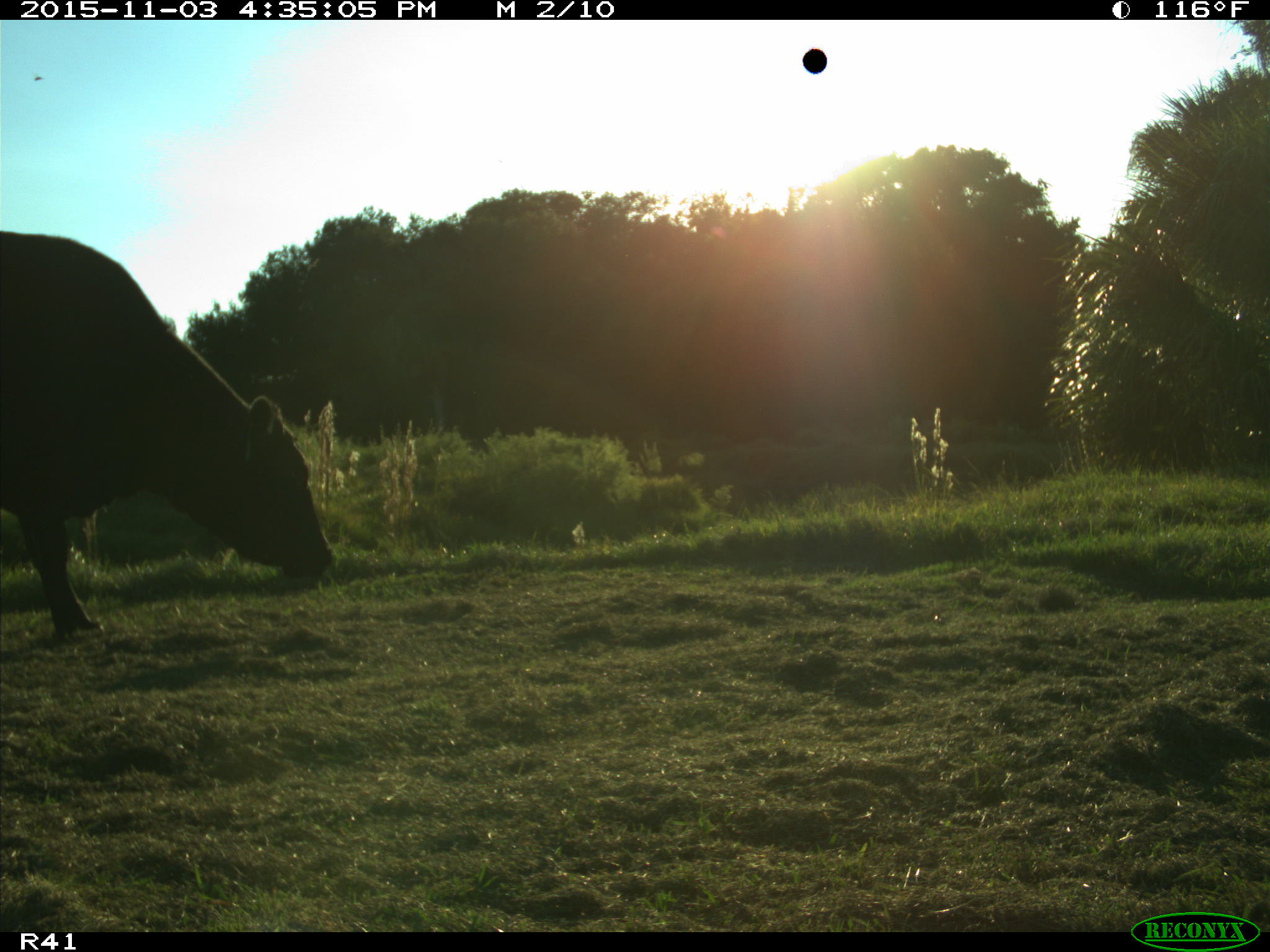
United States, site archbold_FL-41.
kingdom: Animalia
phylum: Chordata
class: Mammalia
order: Artiodactyla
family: Bovidae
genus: Bos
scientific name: Bos taurus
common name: domestic cow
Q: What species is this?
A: Bos taurus (domestic cow).